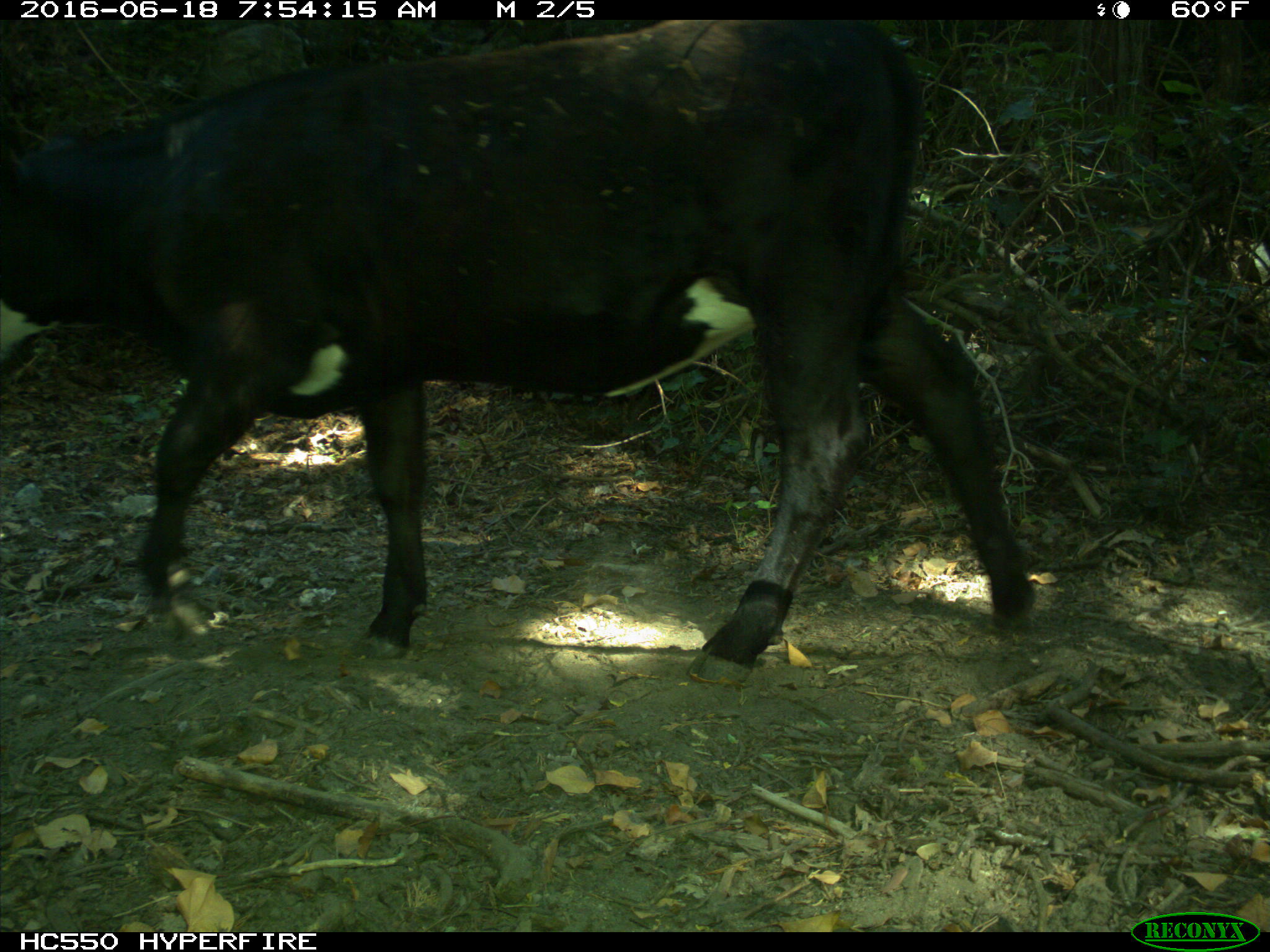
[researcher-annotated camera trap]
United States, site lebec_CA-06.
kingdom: Animalia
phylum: Chordata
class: Mammalia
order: Artiodactyla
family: Bovidae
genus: Bos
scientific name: Bos taurus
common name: domestic cow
Bos taurus (domestic cow).